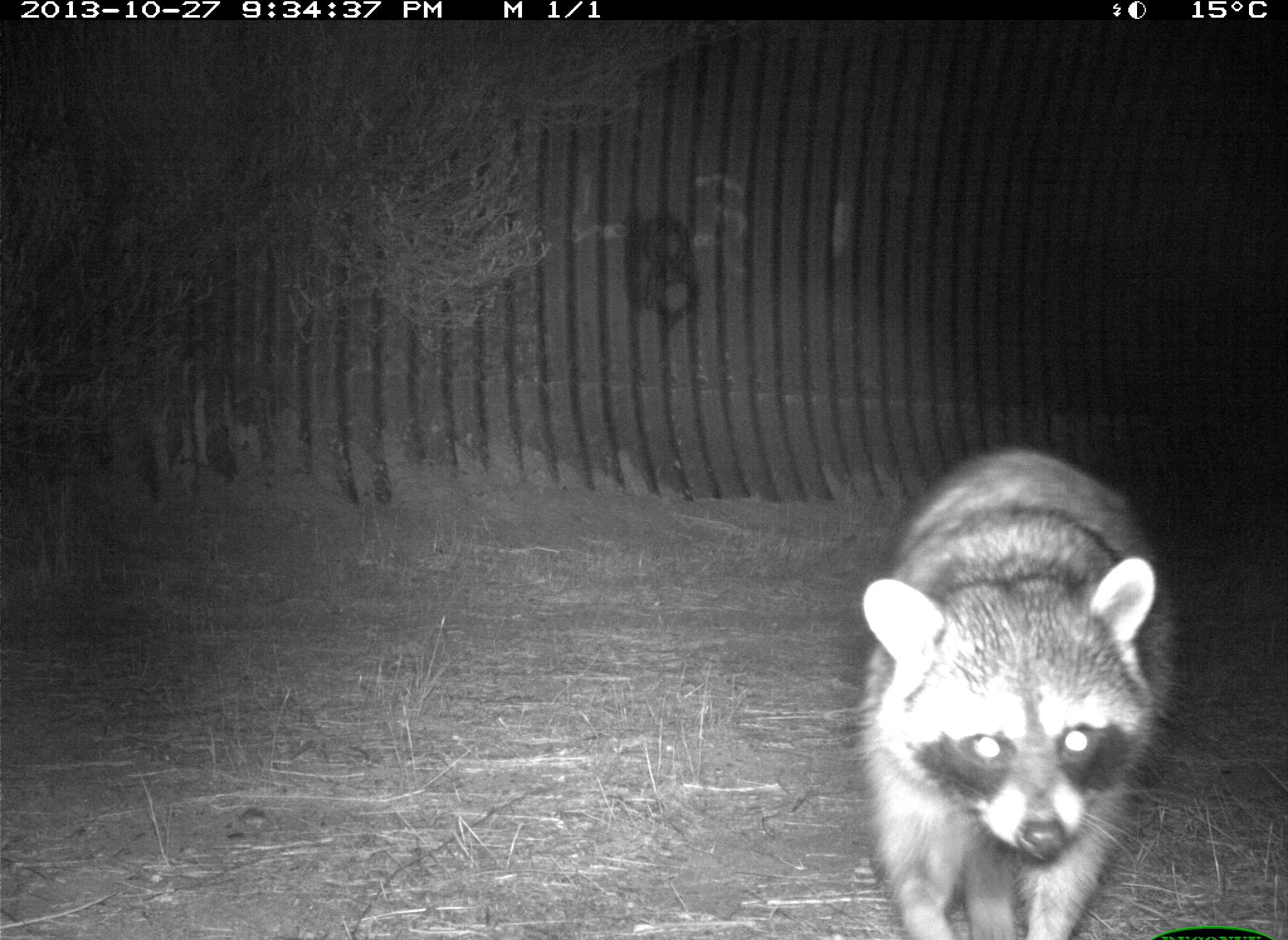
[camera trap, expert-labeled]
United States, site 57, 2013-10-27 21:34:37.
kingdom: Animalia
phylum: Chordata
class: Mammalia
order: Carnivora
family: Procyonidae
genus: Procyon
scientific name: Procyon lotor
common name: raccoon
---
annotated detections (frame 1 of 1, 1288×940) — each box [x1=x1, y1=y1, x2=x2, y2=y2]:
raccoon: [x1=847, y1=450, x2=1185, y2=940]